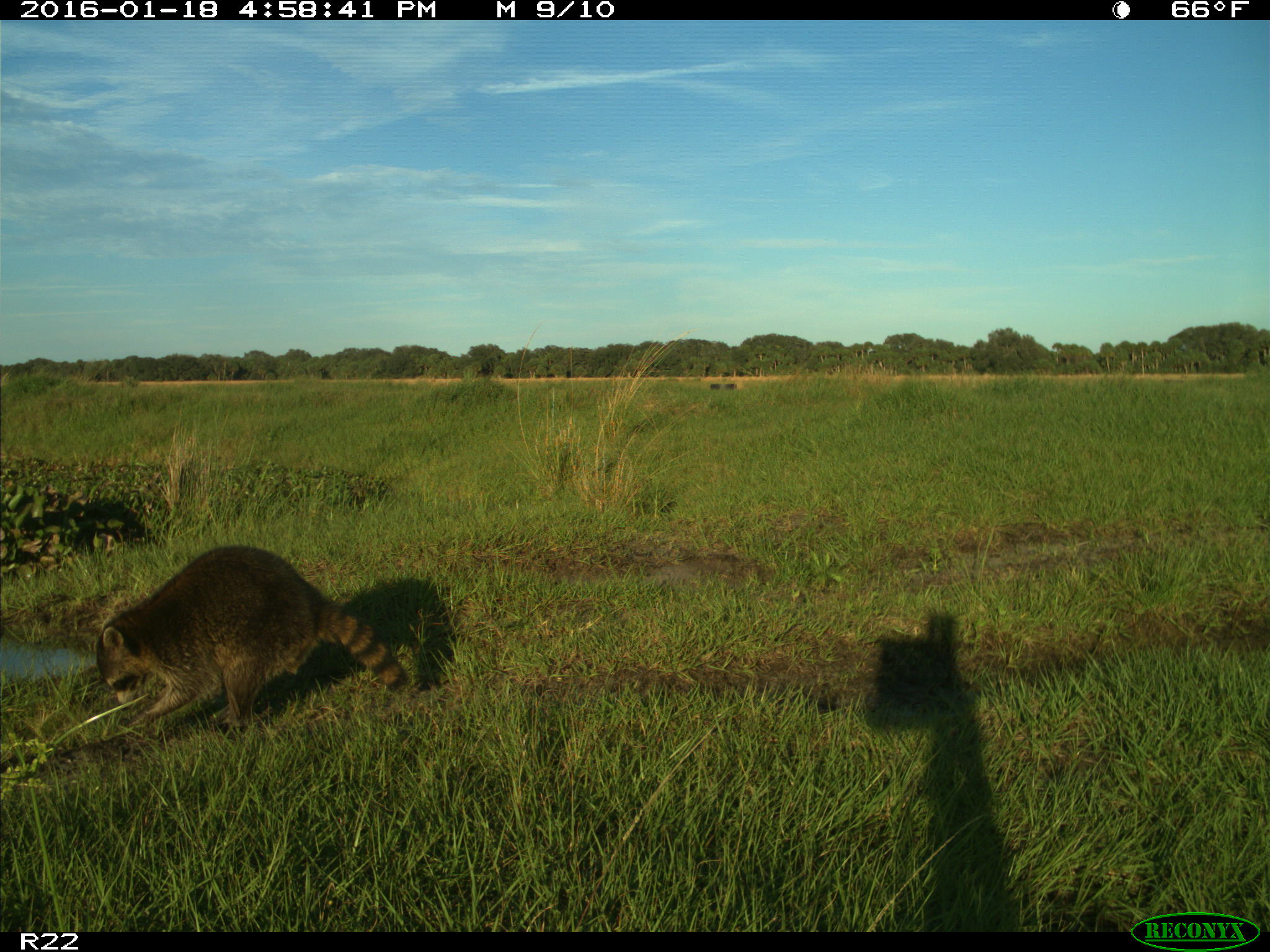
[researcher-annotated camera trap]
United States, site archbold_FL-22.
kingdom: Animalia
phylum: Chordata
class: Mammalia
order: Carnivora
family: Procyonidae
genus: Procyon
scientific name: Procyon lotor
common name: common raccoon